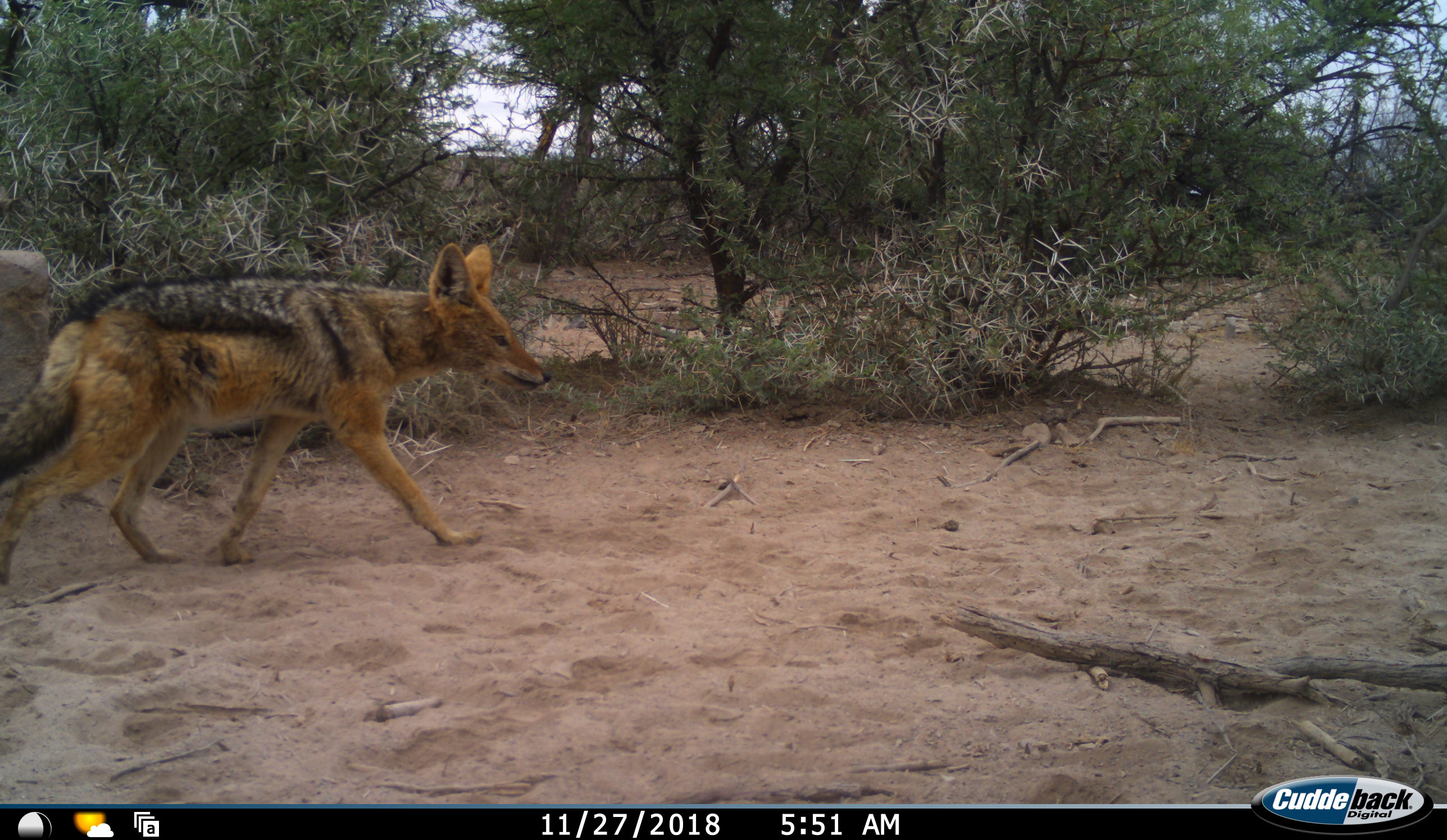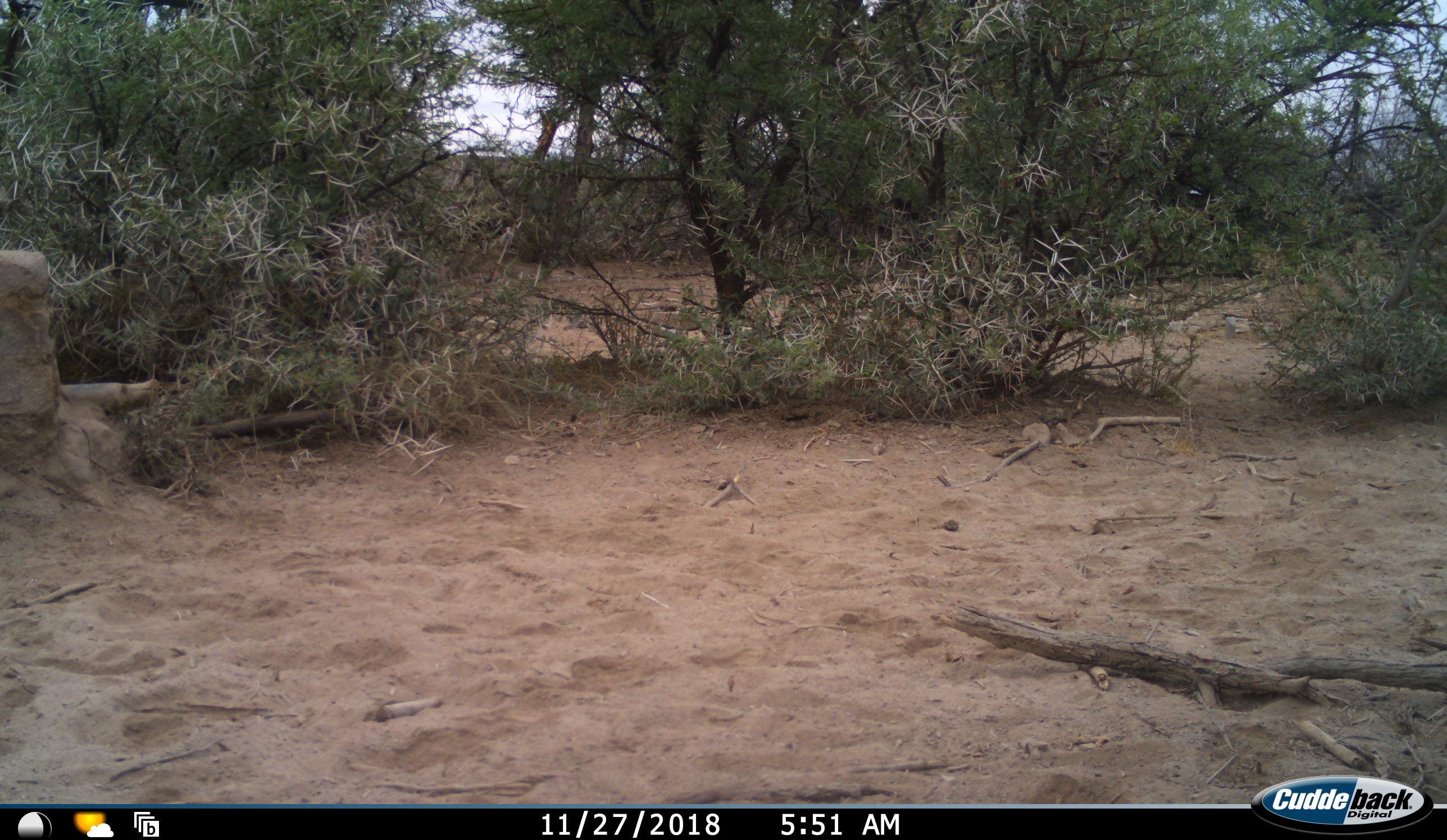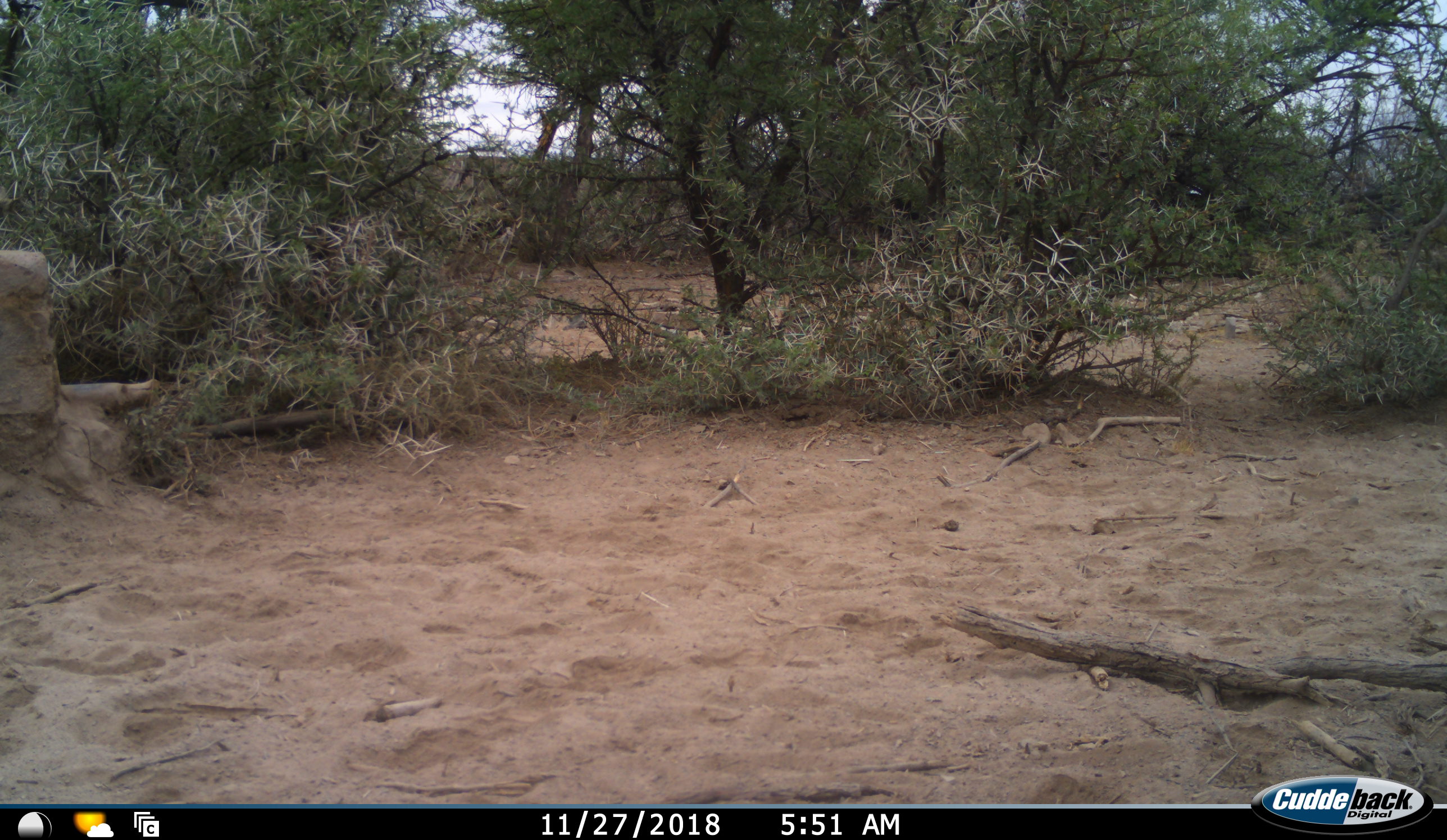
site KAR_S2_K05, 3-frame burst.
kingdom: Animalia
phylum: Chordata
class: Mammalia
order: Carnivora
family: Canidae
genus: Lupulella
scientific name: Lupulella mesomelas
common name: black-backed jackal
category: jackalblackbacked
Jackalblackbacked (black-backed jackal) (Lupulella mesomelas), count 1. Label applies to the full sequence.